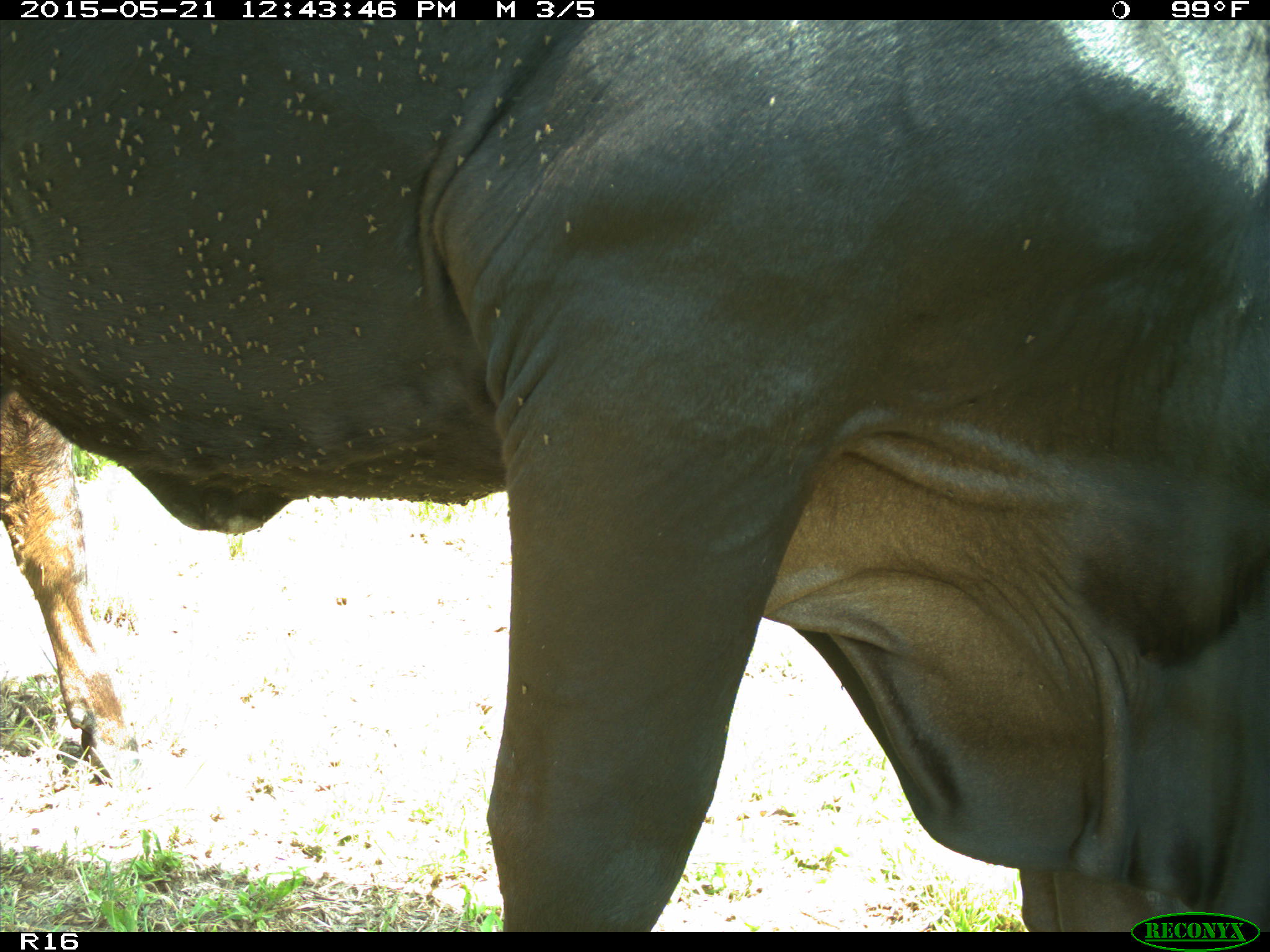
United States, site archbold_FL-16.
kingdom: Animalia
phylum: Chordata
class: Mammalia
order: Artiodactyla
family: Bovidae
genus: Bos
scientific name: Bos taurus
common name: domestic cow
Bos taurus (domestic cow).